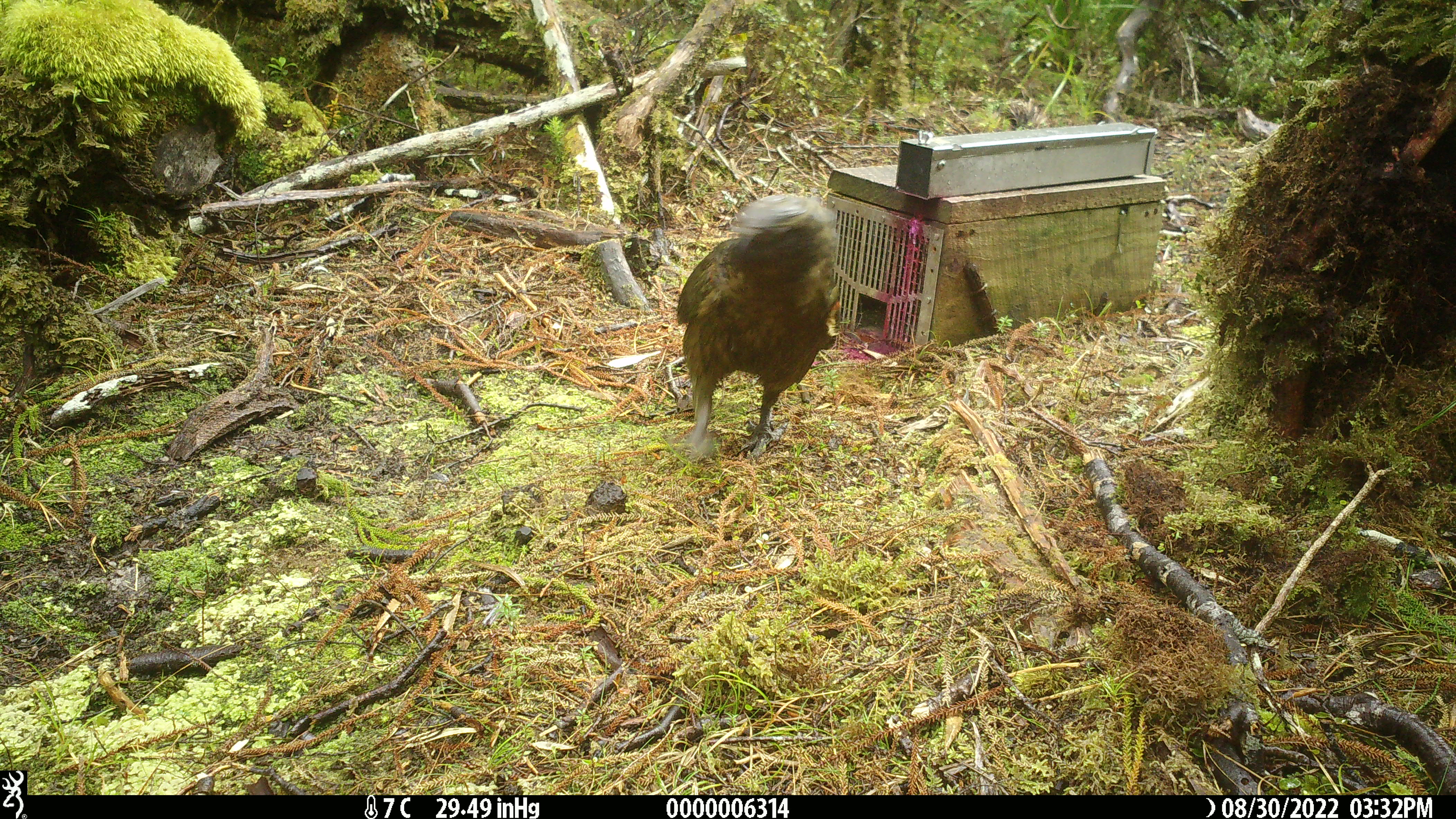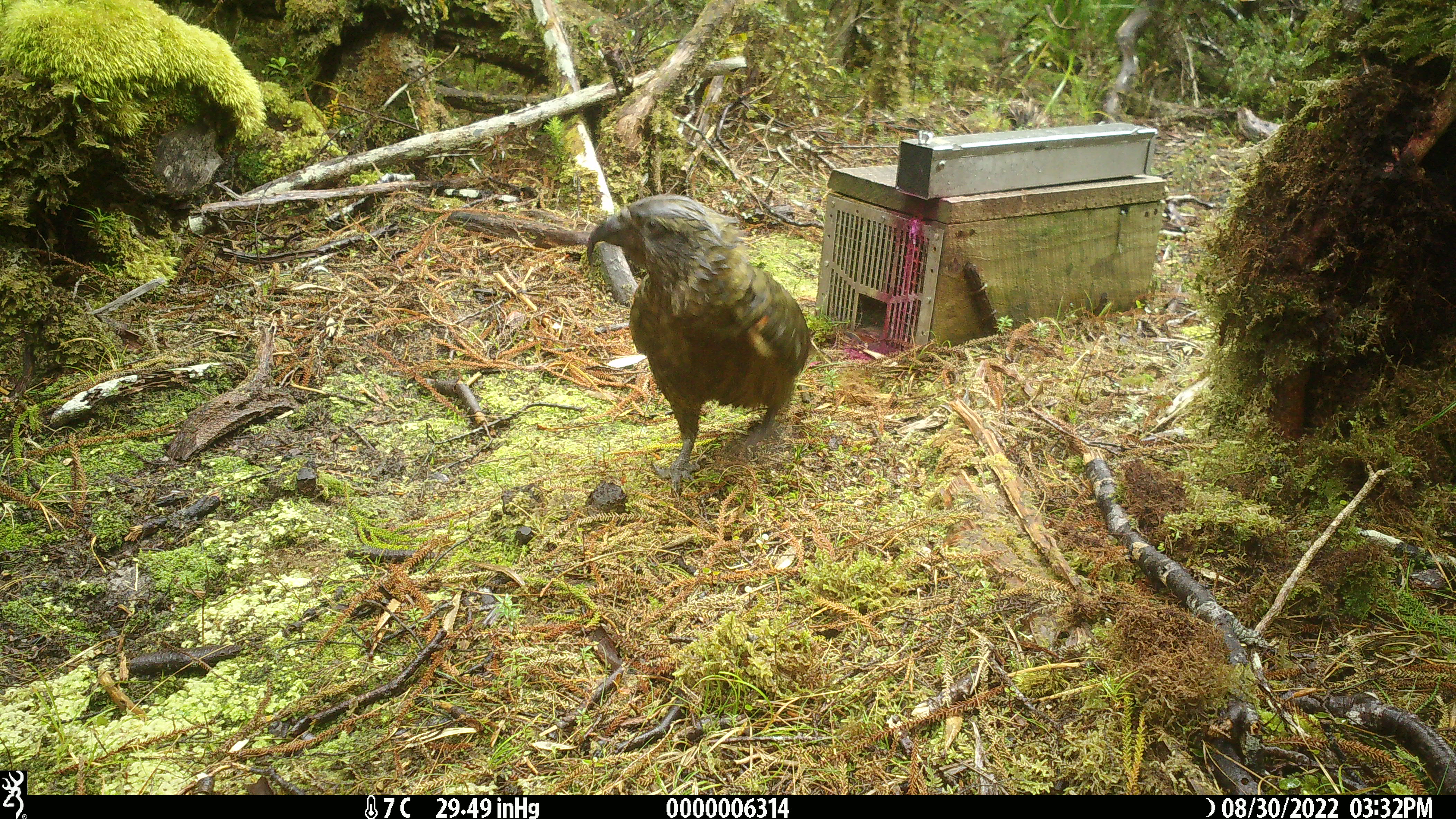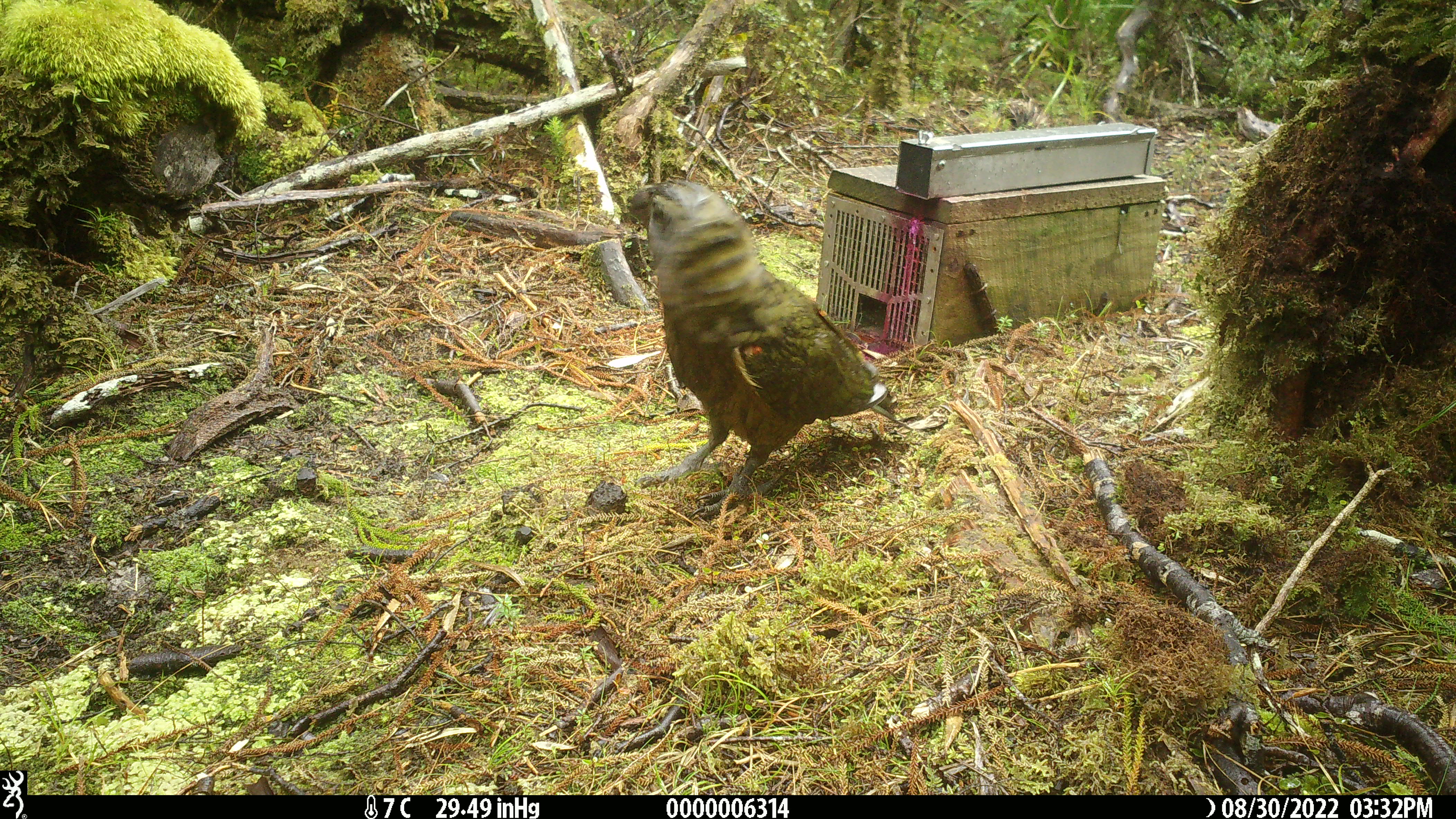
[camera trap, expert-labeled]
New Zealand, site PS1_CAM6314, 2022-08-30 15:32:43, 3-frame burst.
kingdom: Animalia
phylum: Chordata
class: Aves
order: Psittaciformes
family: Strigopidae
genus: Nestor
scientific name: Nestor notabilis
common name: kea